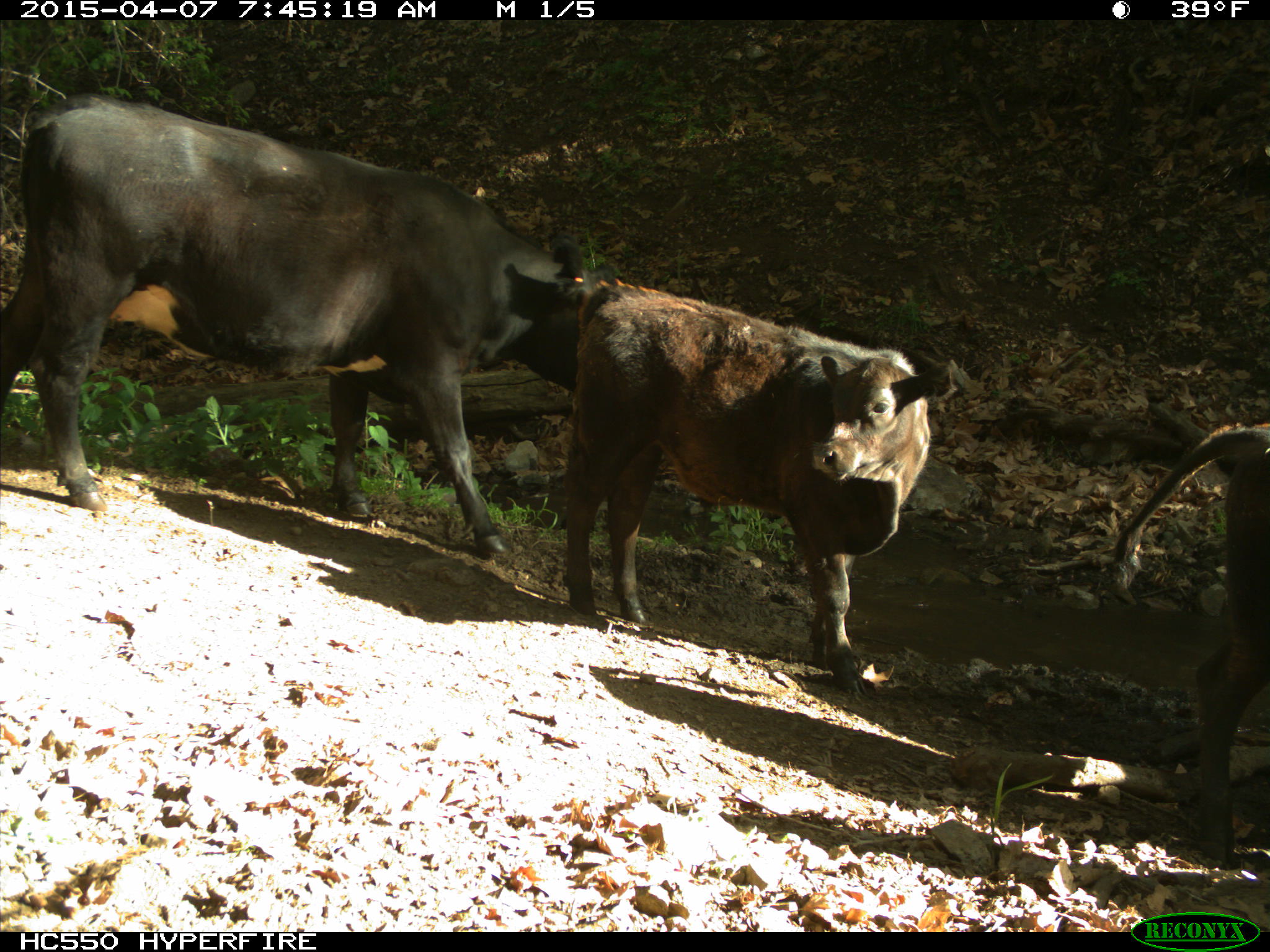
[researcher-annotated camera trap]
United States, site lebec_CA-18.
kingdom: Animalia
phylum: Chordata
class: Mammalia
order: Artiodactyla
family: Bovidae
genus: Bos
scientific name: Bos taurus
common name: domestic cow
Bos taurus (domestic cow).